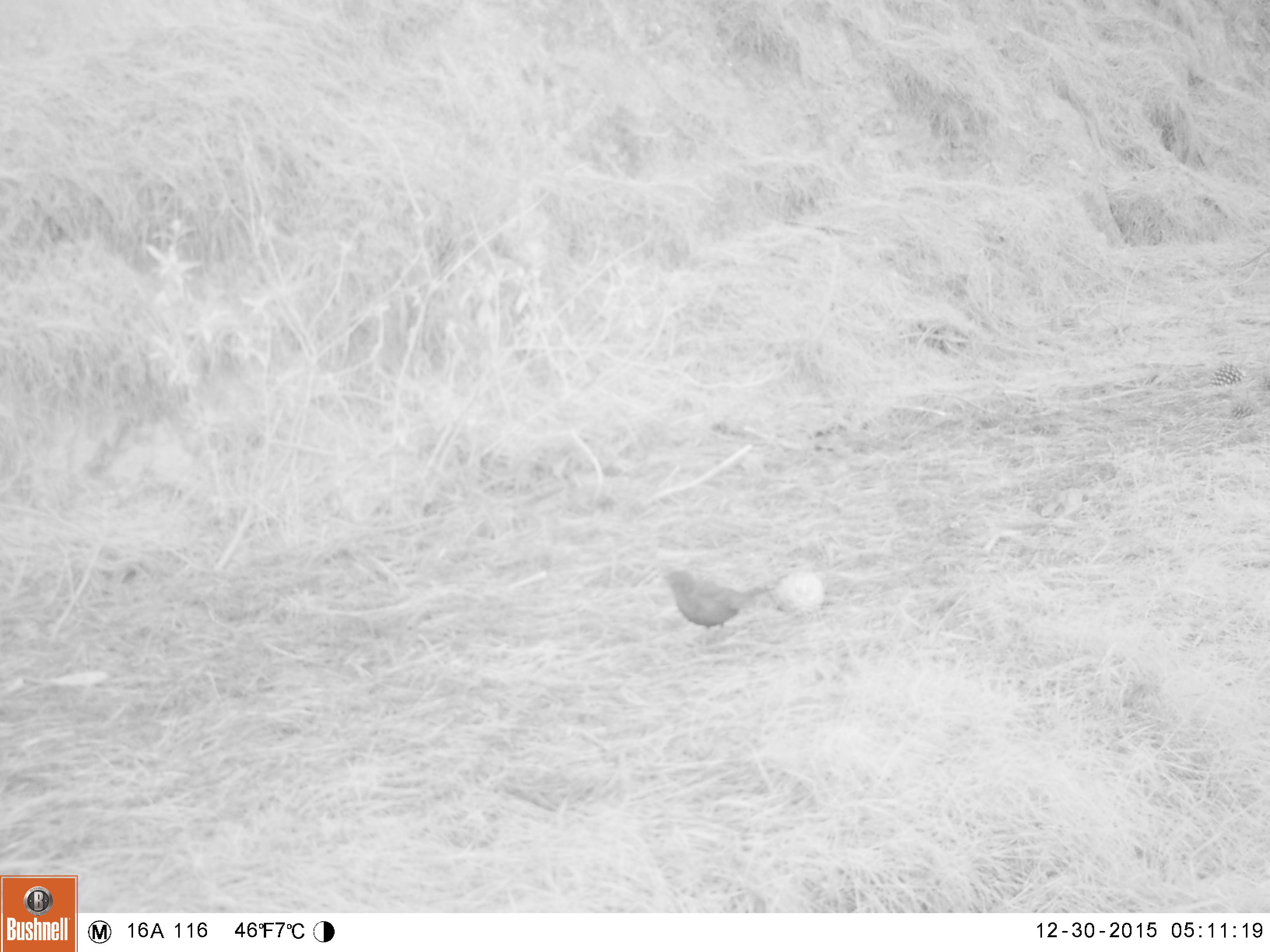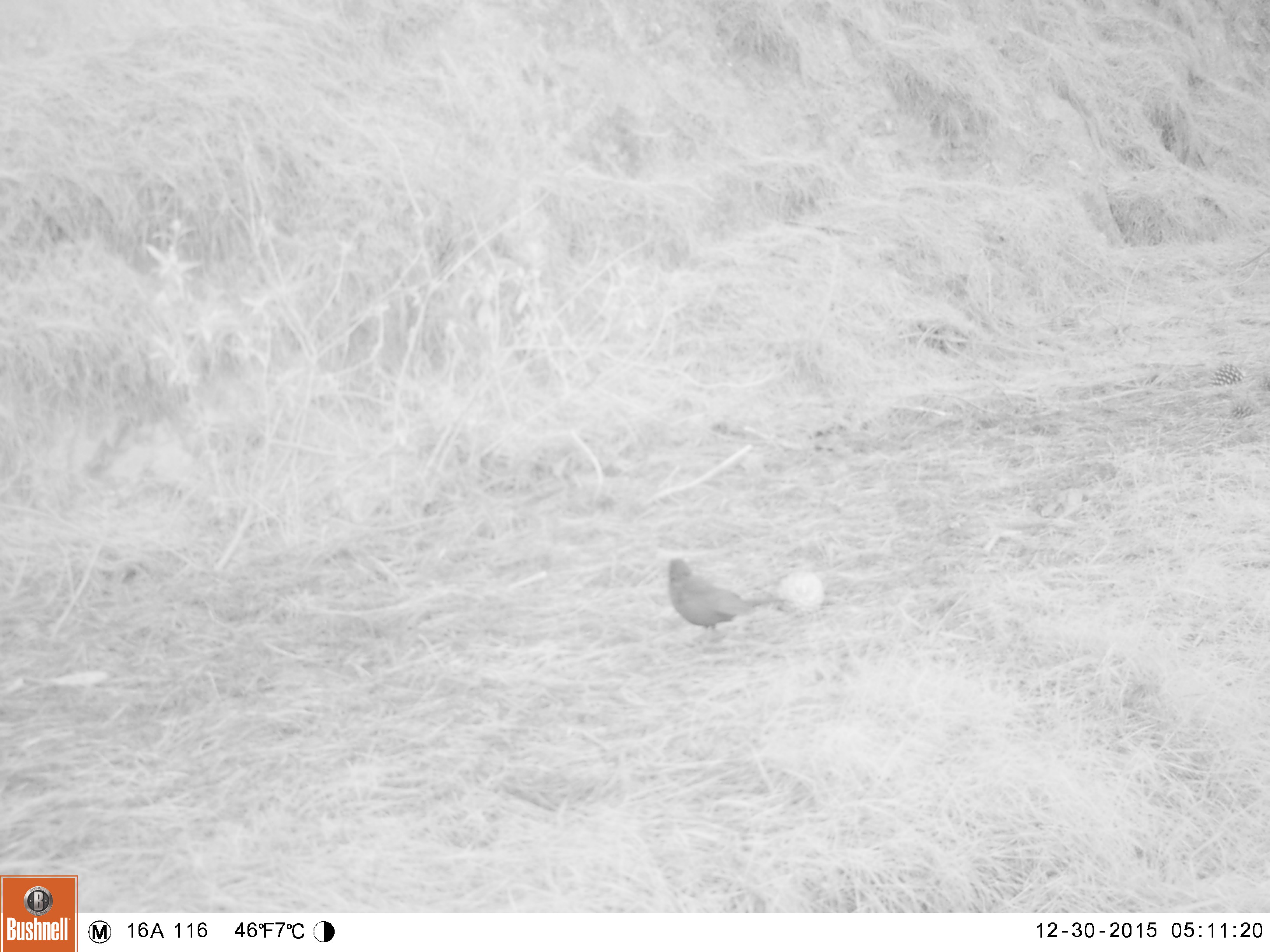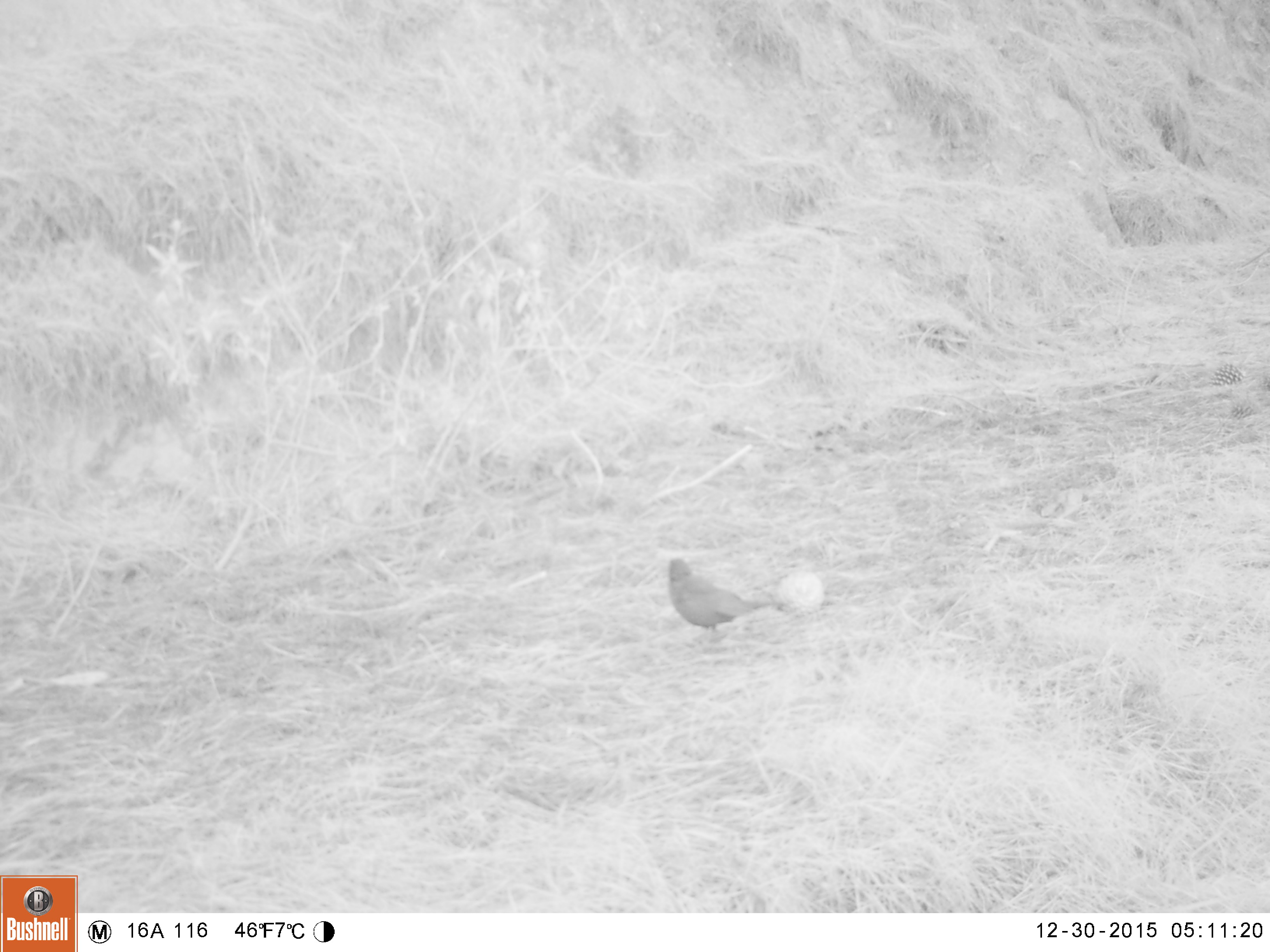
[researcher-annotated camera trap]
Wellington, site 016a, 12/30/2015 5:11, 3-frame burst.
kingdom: Animalia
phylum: Chordata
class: Aves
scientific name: Aves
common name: bird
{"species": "bird (Aves)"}